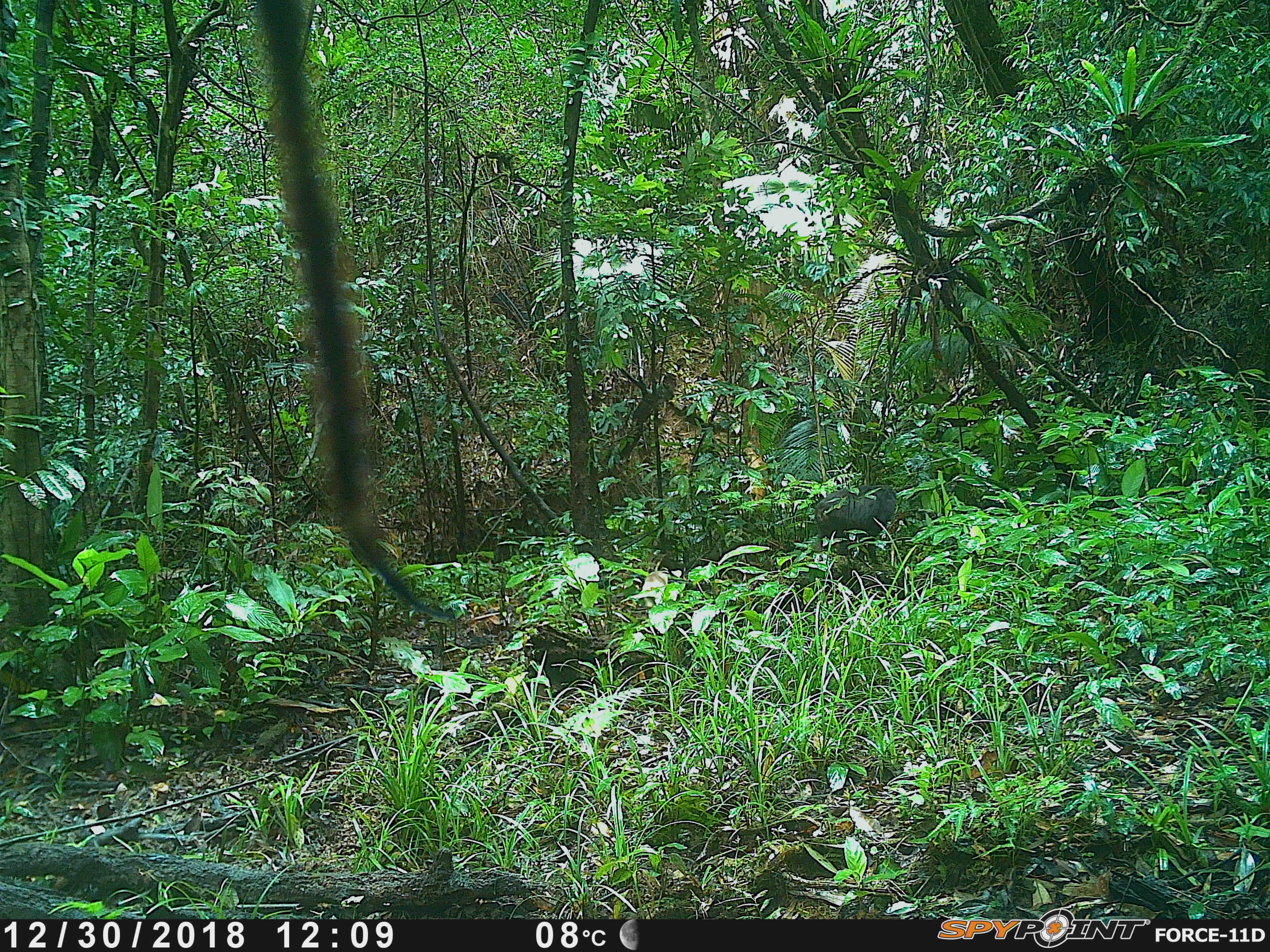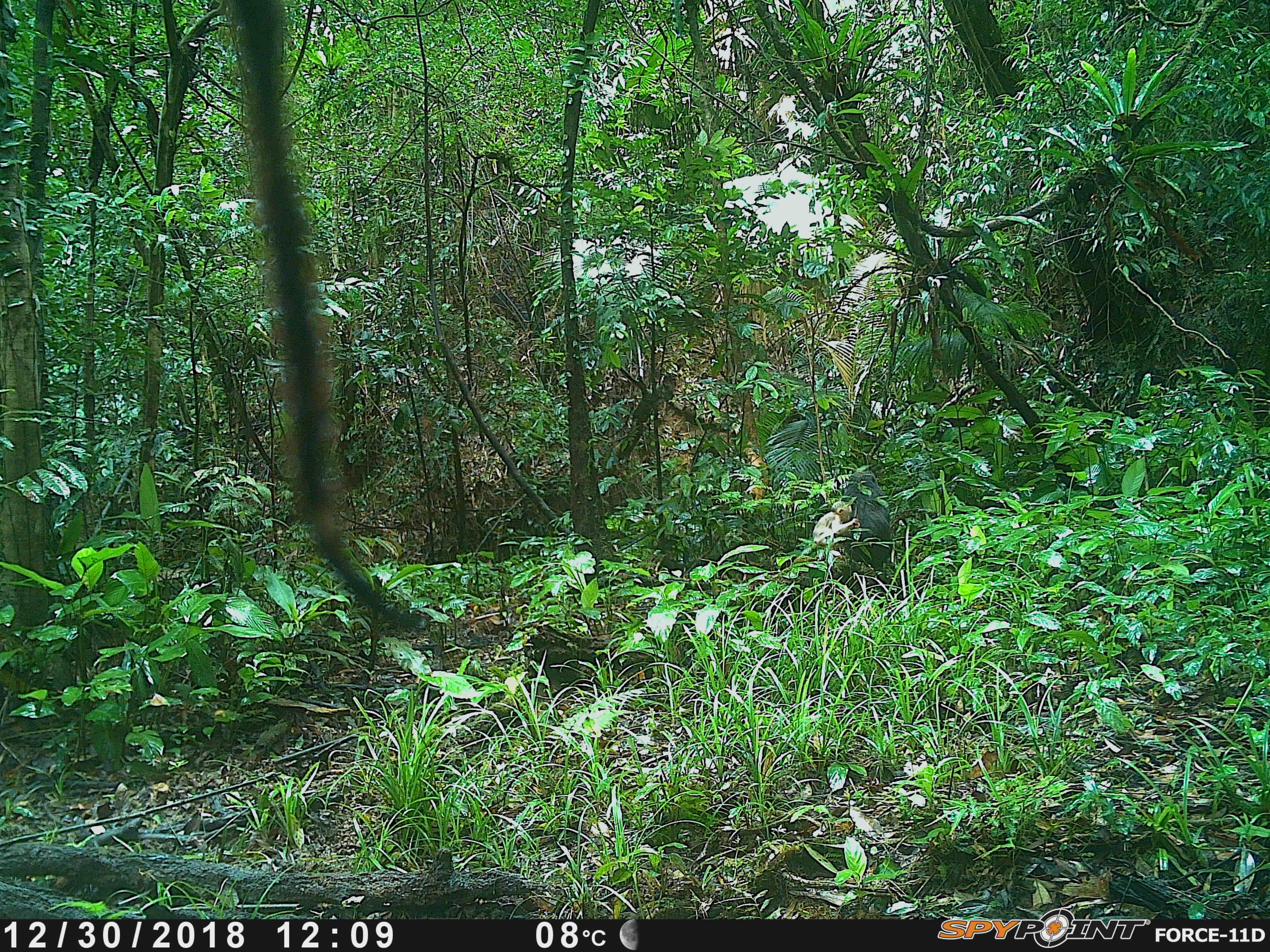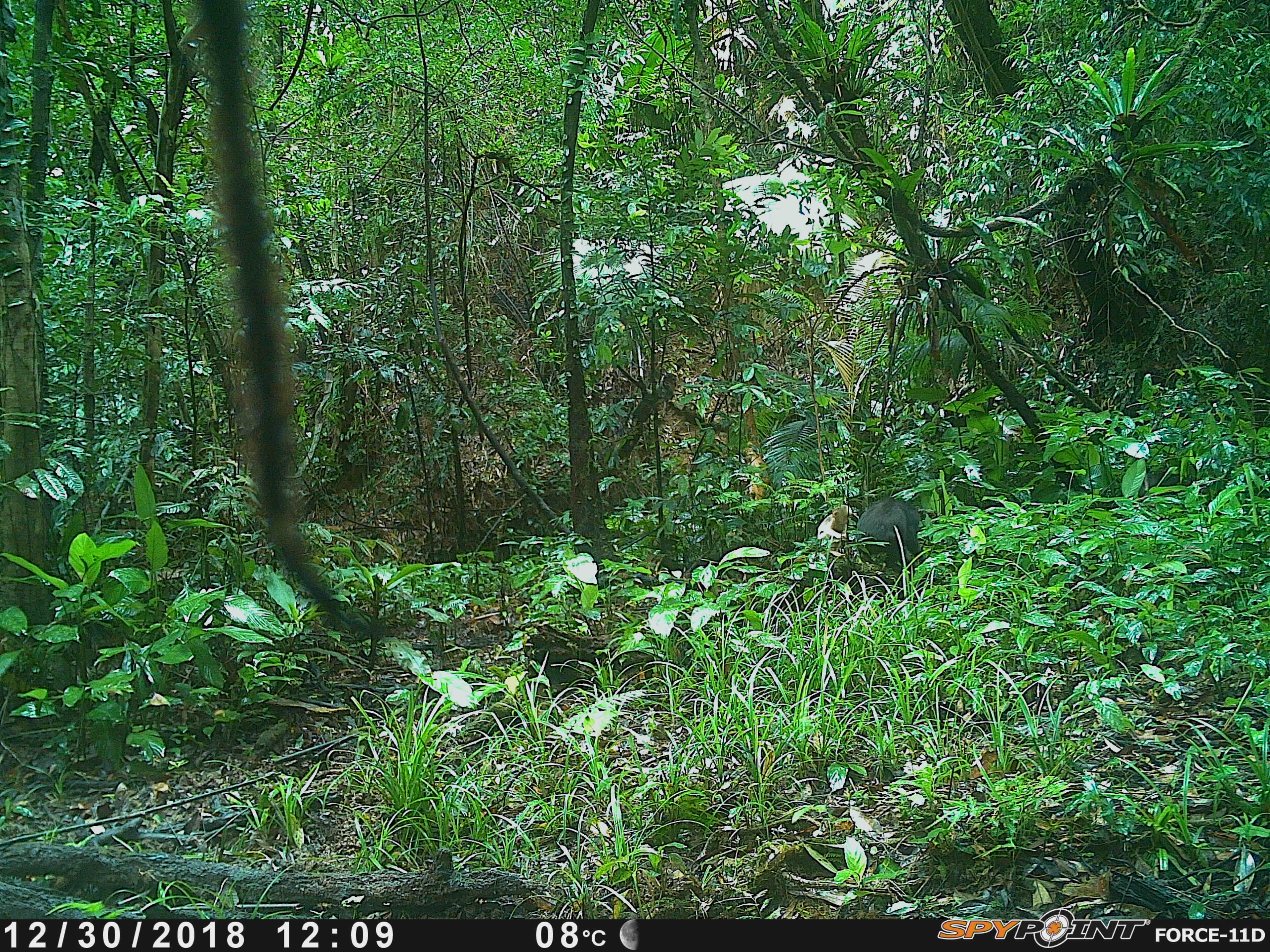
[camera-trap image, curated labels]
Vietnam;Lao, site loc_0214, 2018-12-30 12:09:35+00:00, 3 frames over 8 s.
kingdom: Animalia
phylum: Chordata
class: Mammalia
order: Primates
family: Cercopithecidae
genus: Macaca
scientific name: Macaca arctoides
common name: stump-tailed macaque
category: stump tailed macaque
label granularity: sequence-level